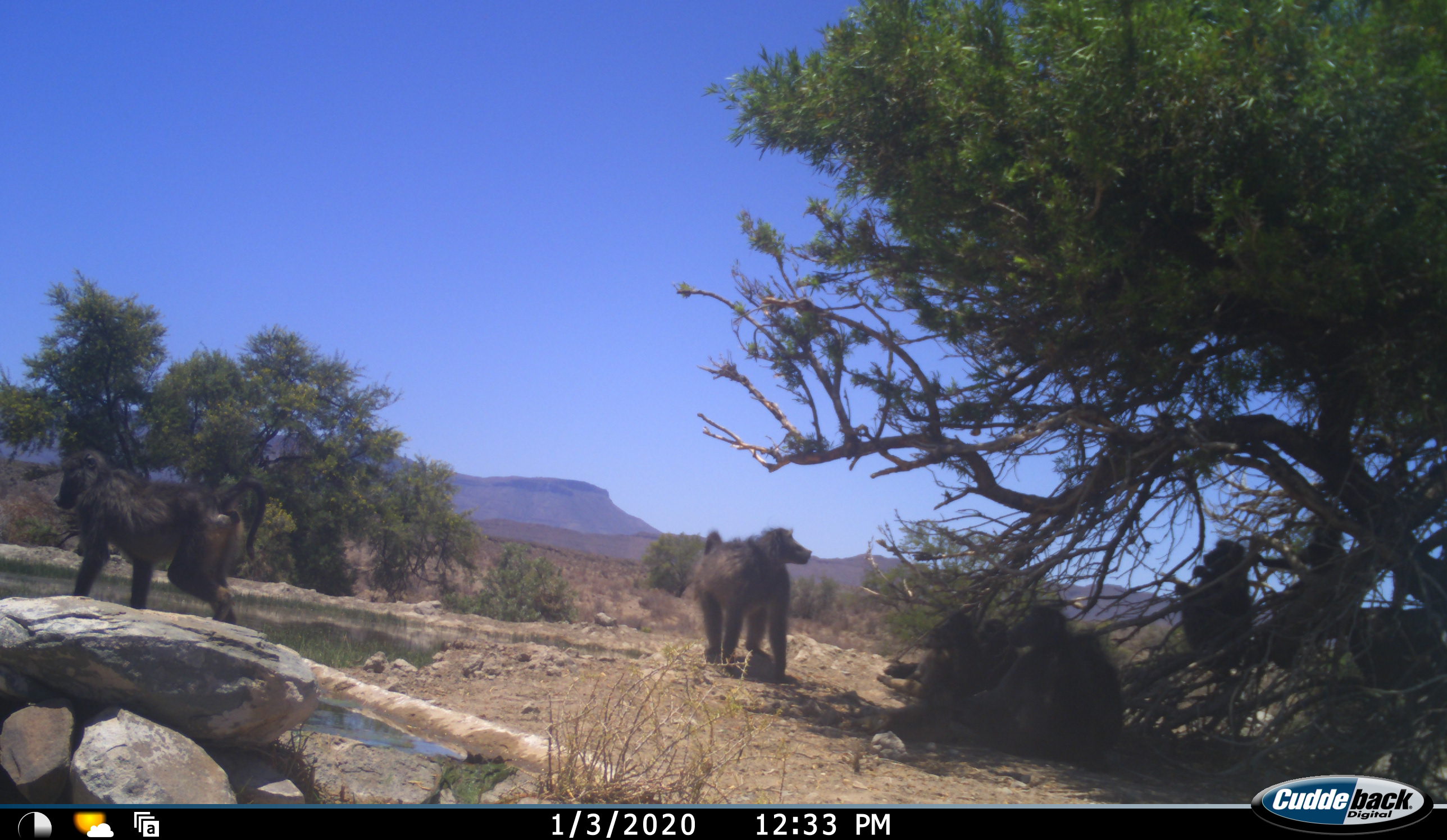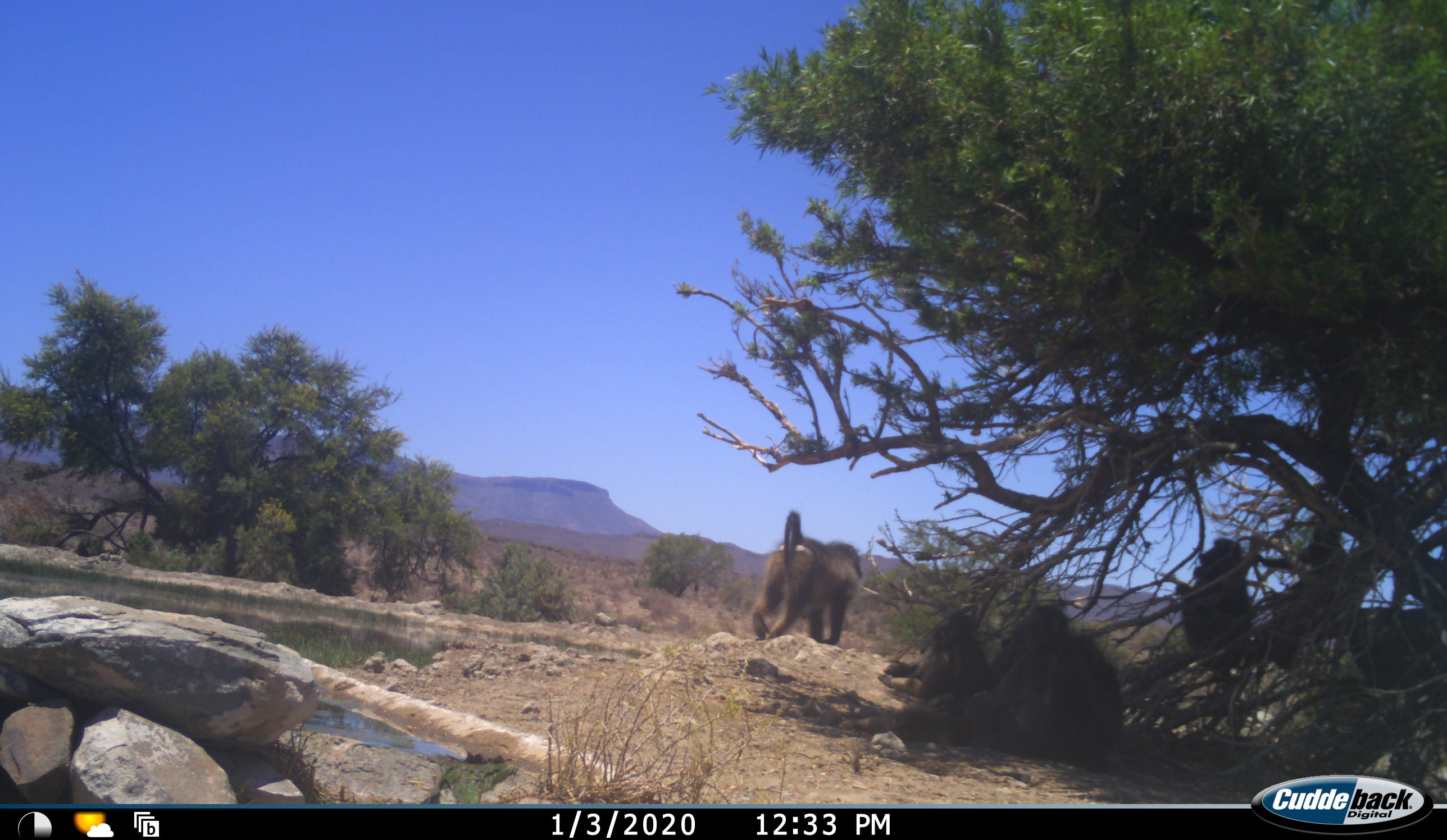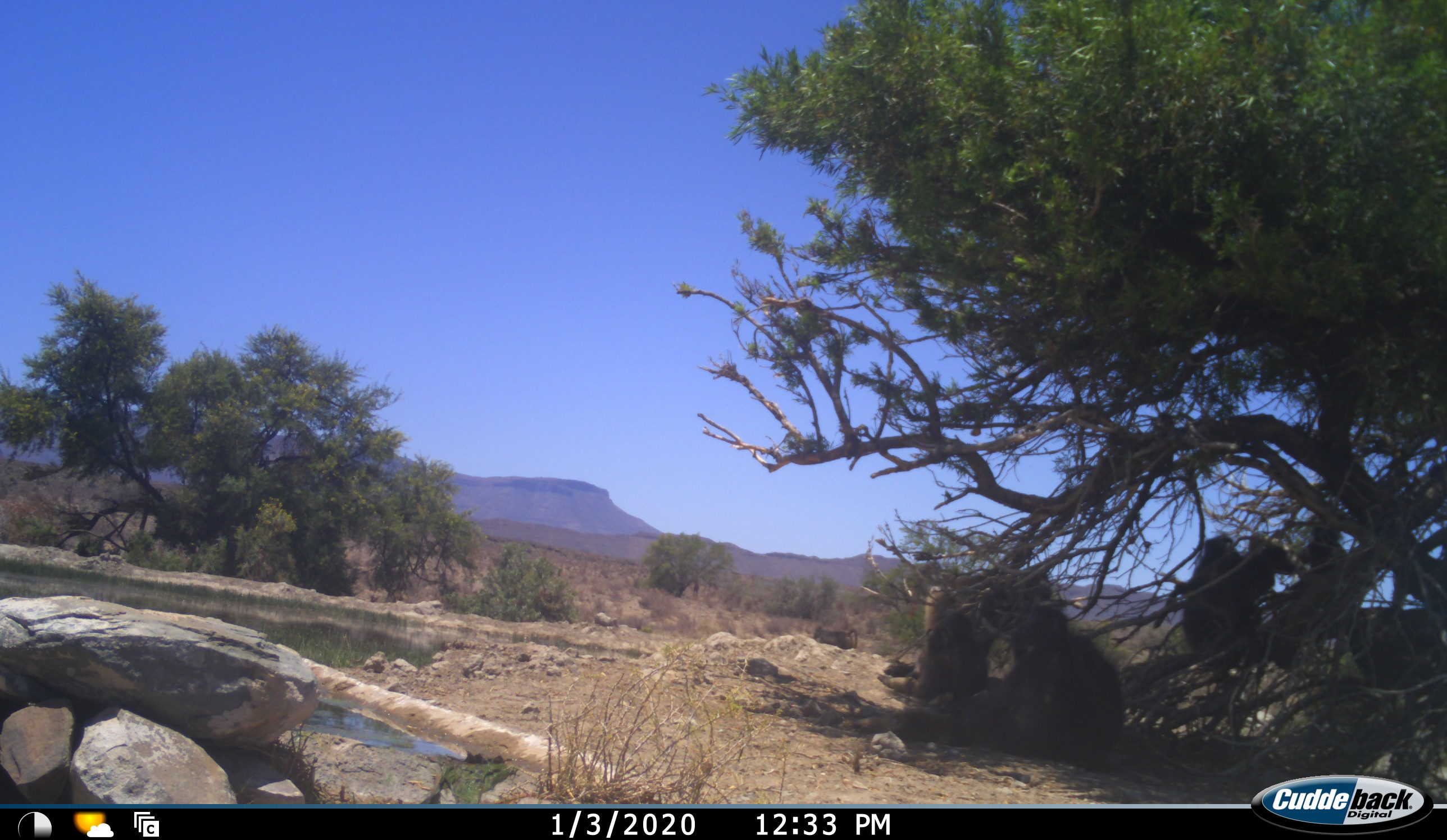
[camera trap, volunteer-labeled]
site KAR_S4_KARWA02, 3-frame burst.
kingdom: Animalia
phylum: Chordata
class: Mammalia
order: Primates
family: Cercopithecidae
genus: Papio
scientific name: Papio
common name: baboon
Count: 6.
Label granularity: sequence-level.